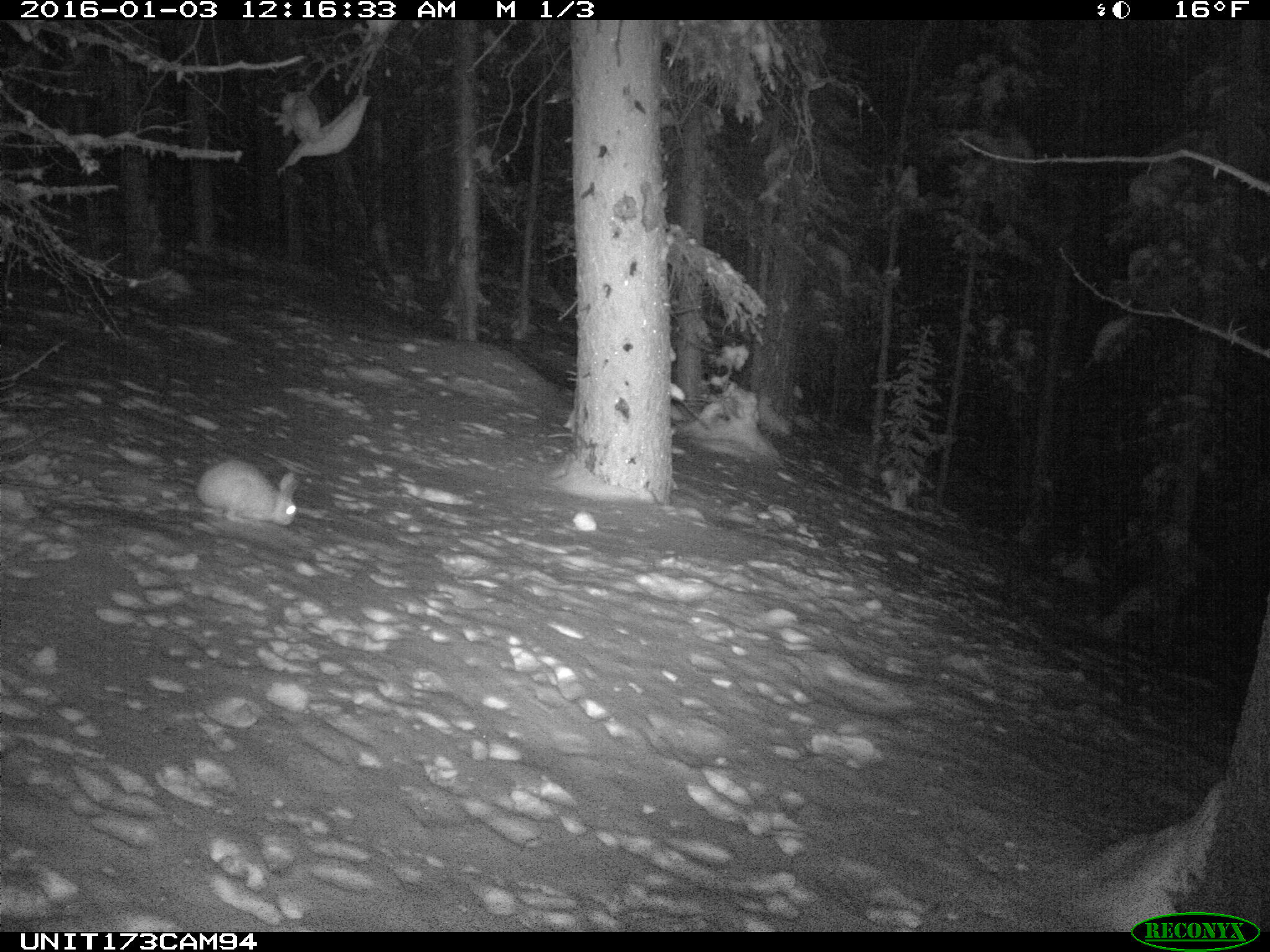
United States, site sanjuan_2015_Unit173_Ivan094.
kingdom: Animalia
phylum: Chordata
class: Mammalia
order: Lagomorpha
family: Leporidae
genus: Lepus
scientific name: Lepus americanus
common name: snowshoe hare